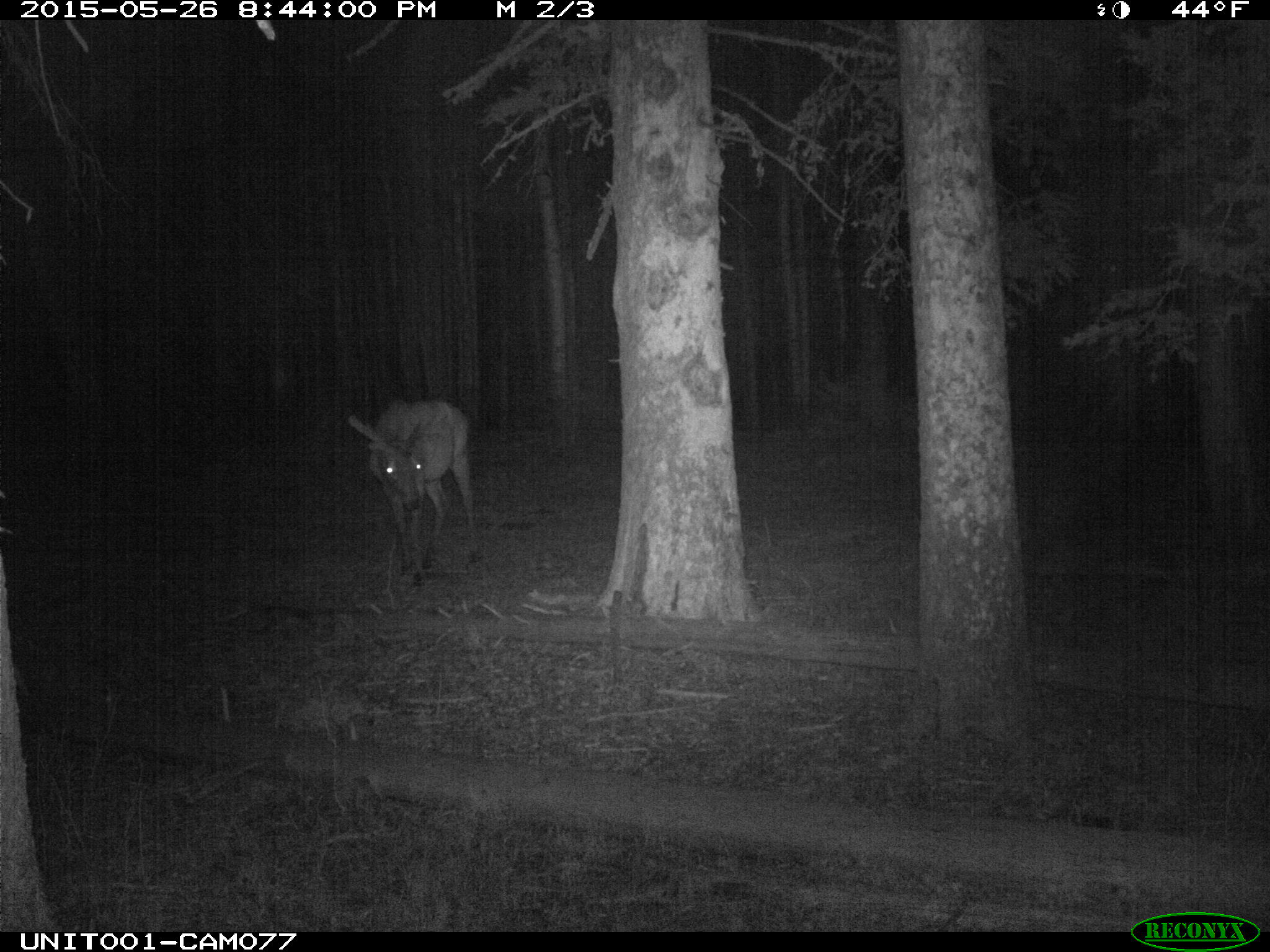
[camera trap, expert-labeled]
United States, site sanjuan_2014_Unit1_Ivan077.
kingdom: Animalia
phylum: Chordata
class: Mammalia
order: Artiodactyla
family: Cervidae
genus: Cervus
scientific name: Cervus elaphus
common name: red deer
Cervus elaphus (red deer).